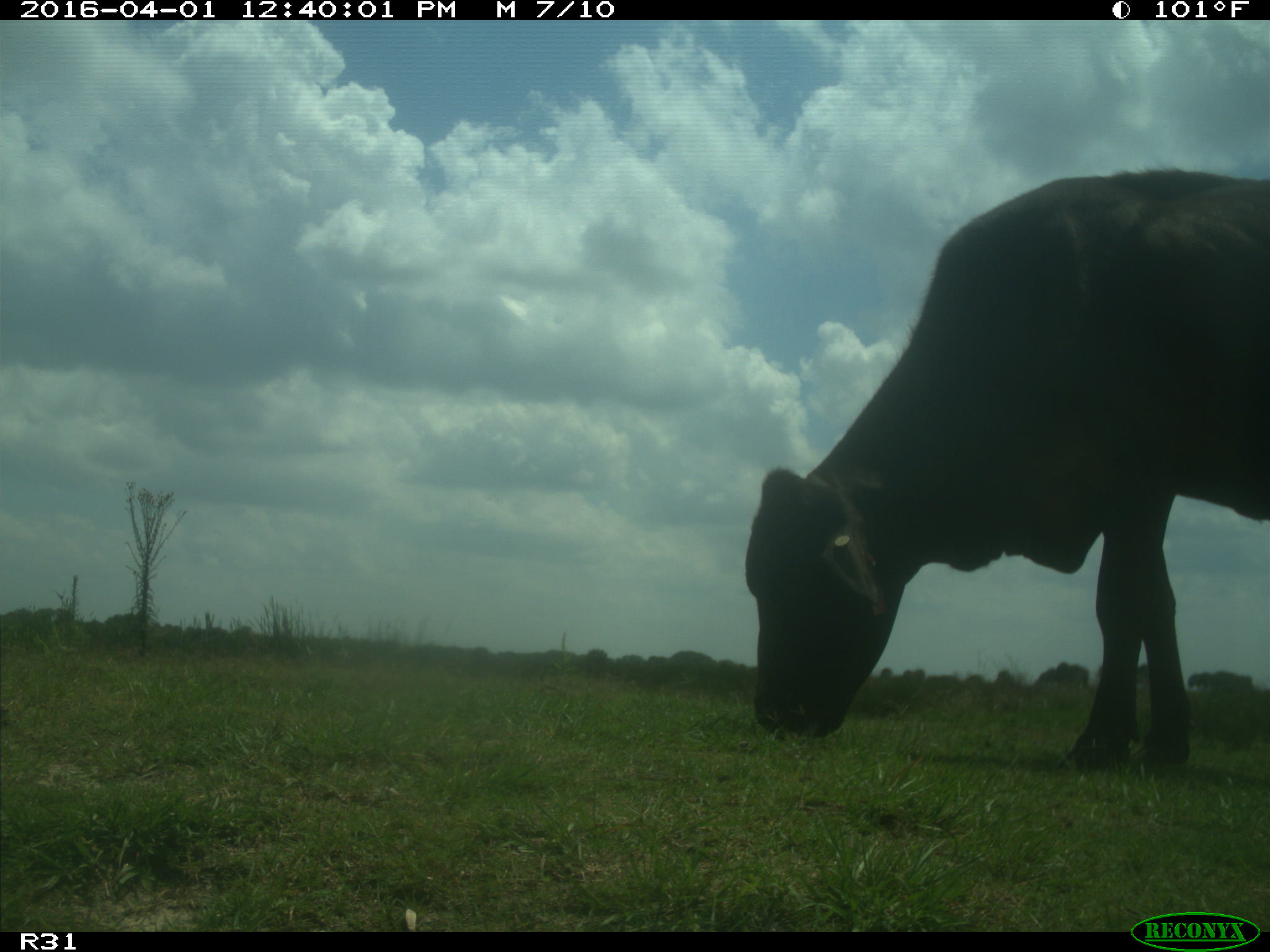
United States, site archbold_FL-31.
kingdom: Animalia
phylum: Chordata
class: Mammalia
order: Artiodactyla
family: Bovidae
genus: Bos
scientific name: Bos taurus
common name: domestic cow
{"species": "Bos taurus (domestic cow)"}